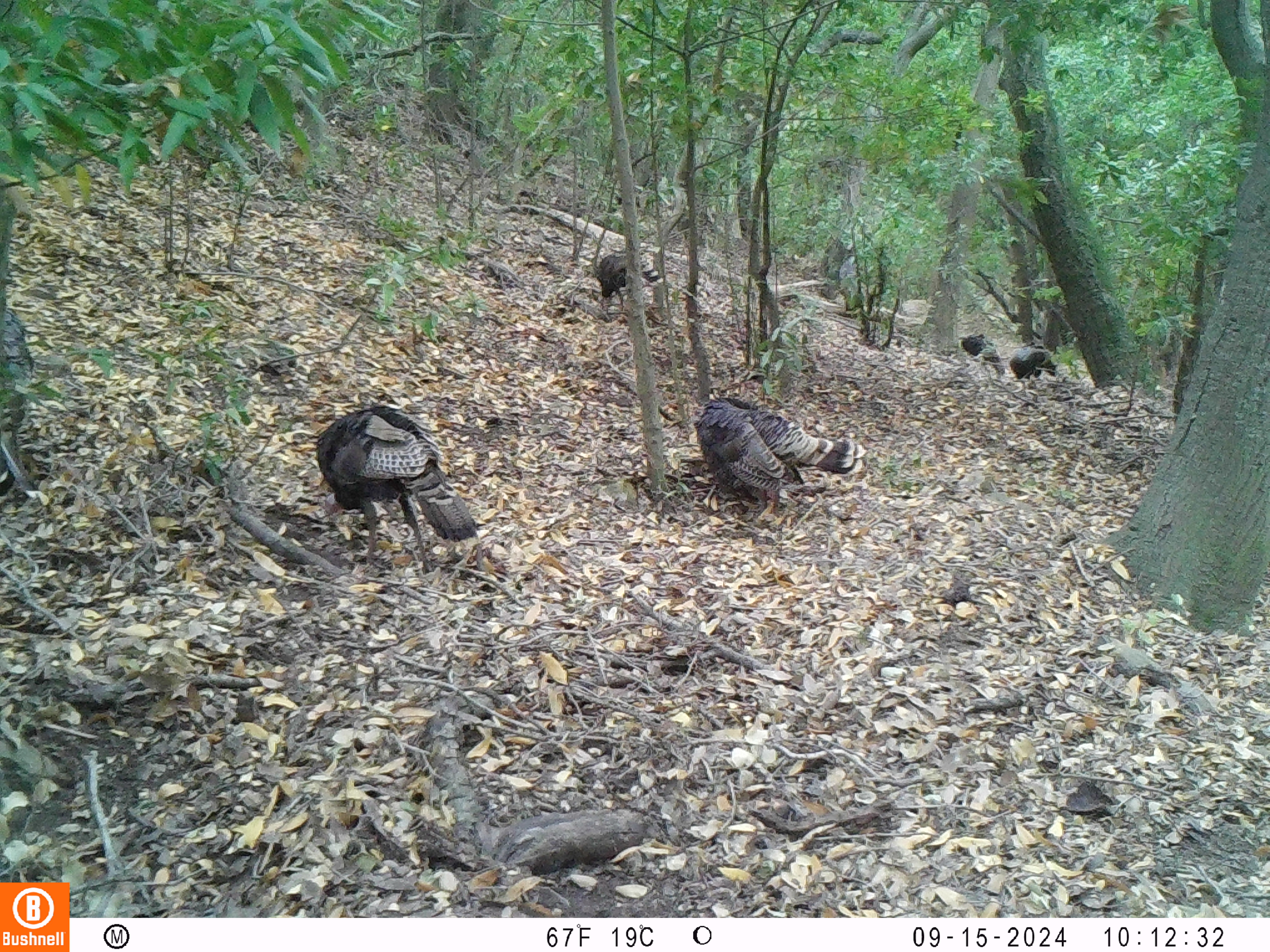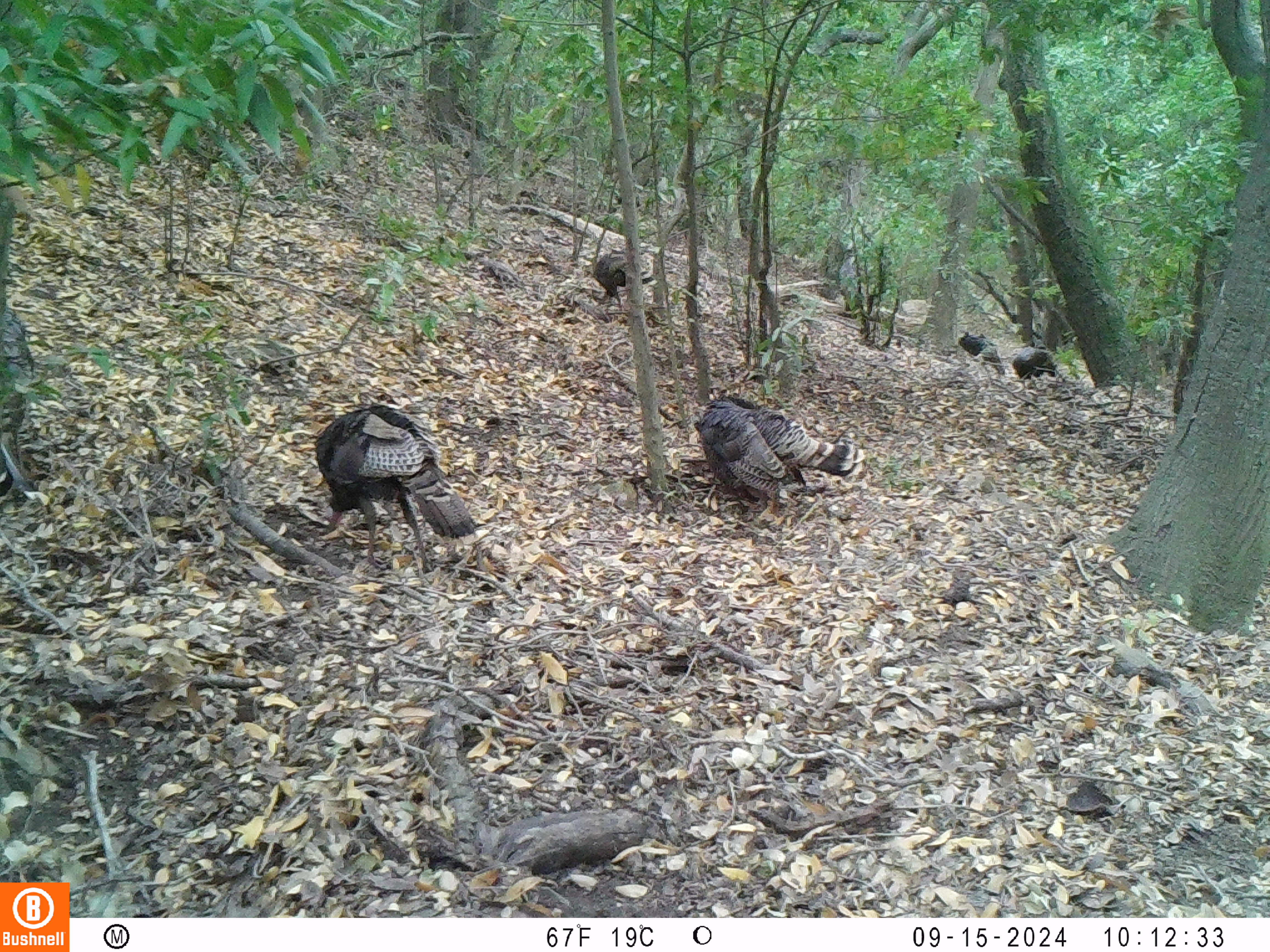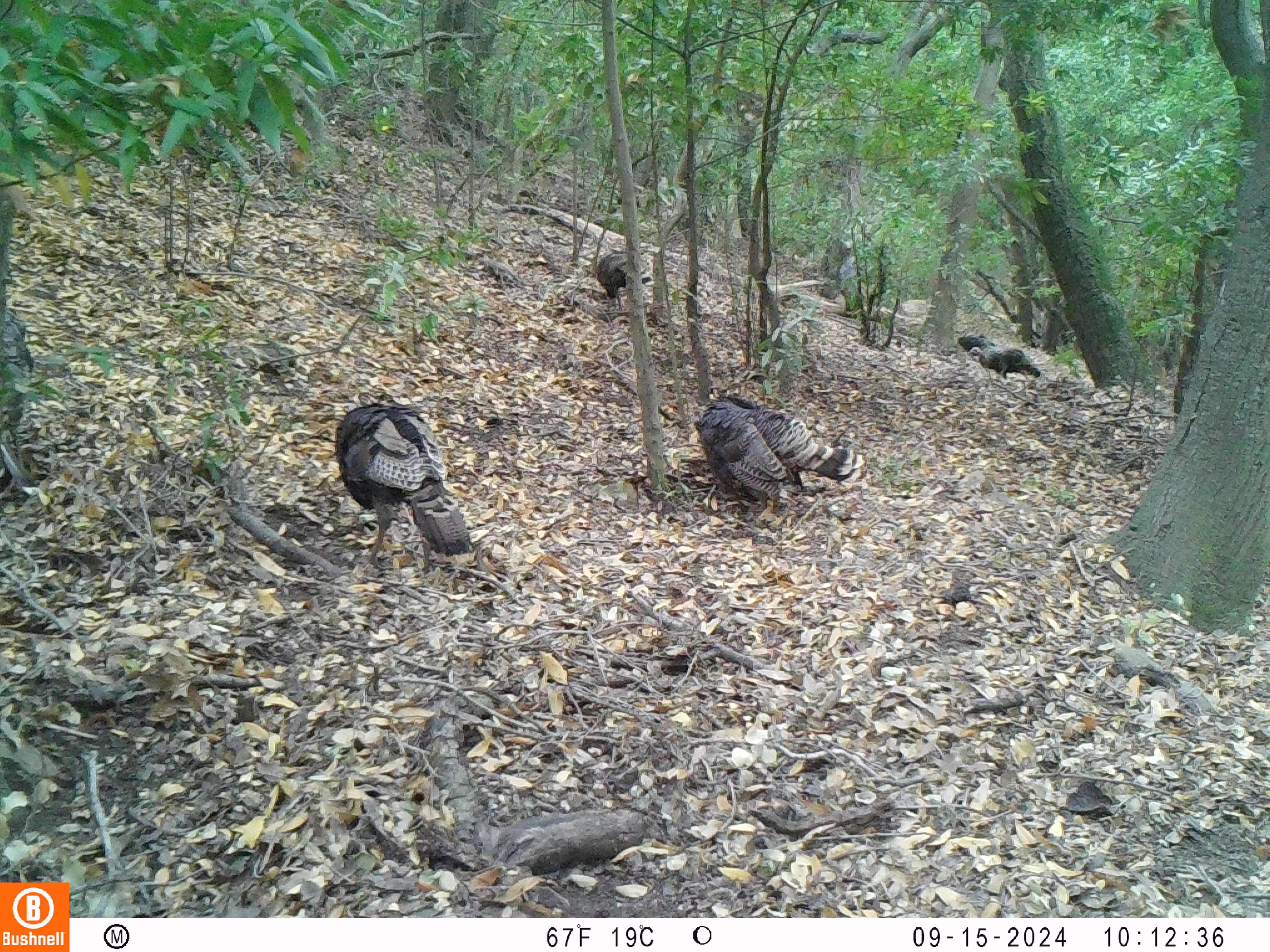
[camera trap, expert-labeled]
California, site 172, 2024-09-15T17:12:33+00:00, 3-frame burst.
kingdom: Animalia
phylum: Chordata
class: Aves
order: Galliformes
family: Phasianidae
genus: Meleagris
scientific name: Meleagris gallopavo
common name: turkey